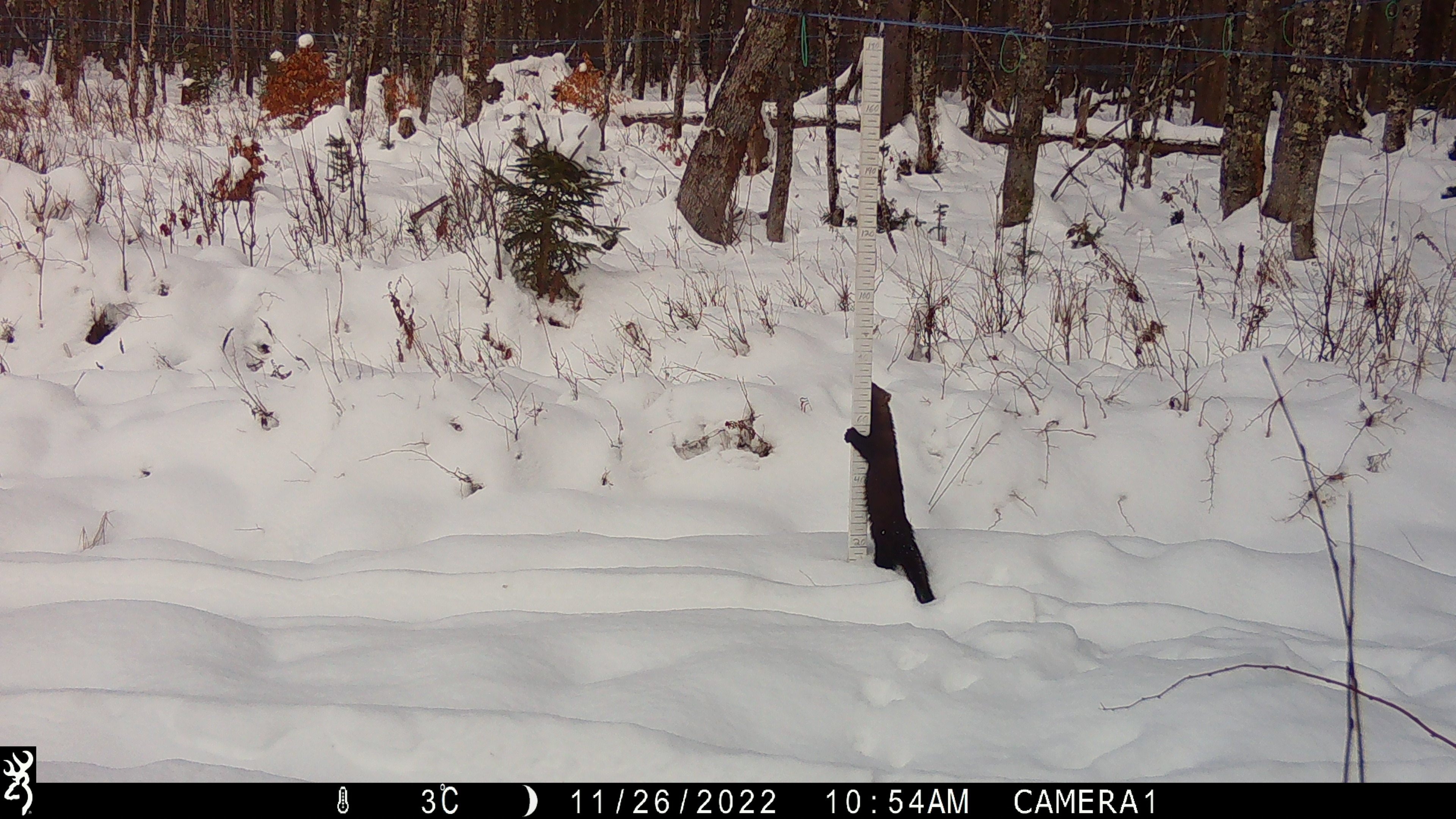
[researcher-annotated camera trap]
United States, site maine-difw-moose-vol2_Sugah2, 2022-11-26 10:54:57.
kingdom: Animalia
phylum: Chordata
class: Mammalia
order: Carnivora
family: Mustelidae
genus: Pekania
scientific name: Pekania pennanti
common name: fisher